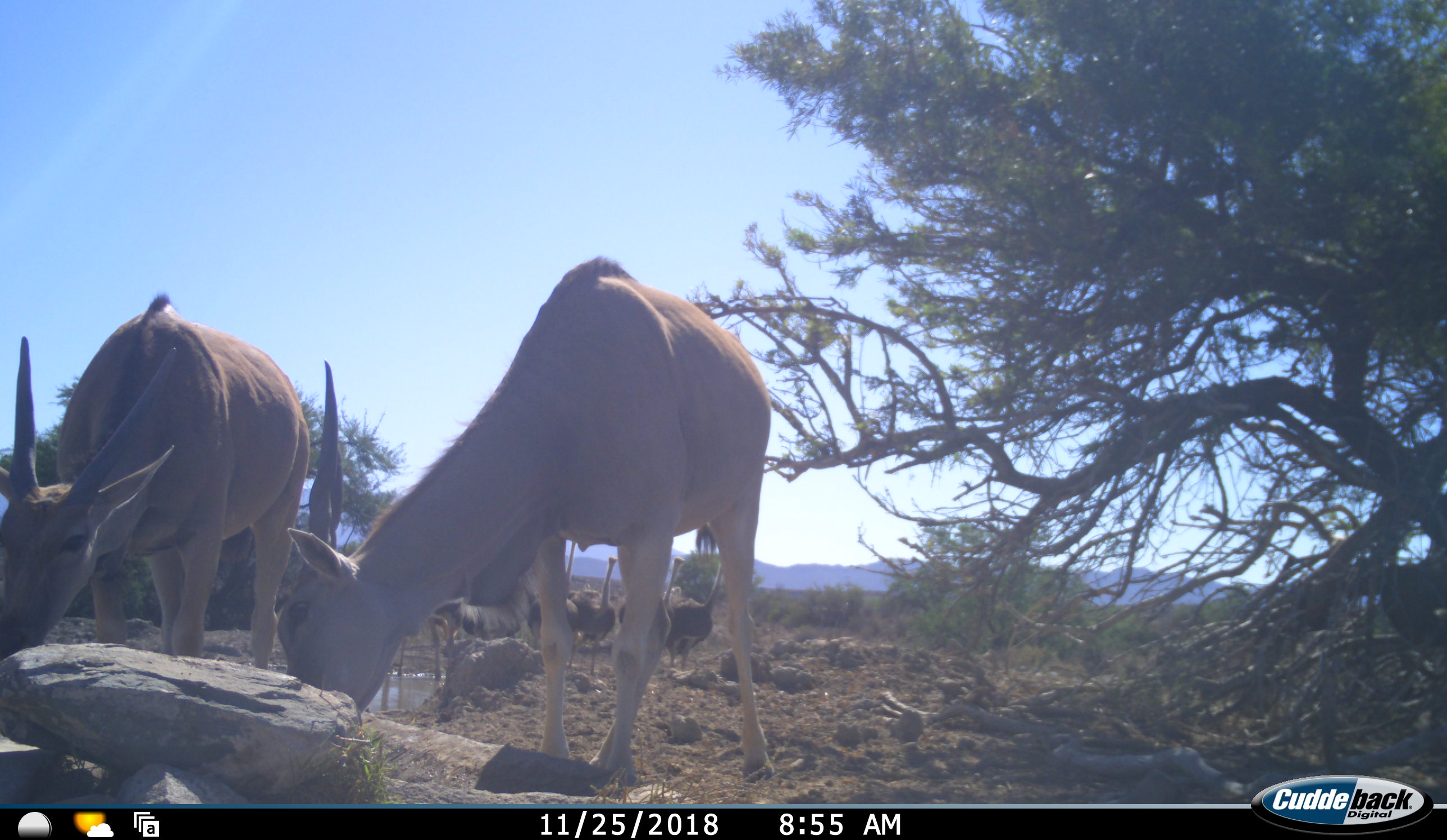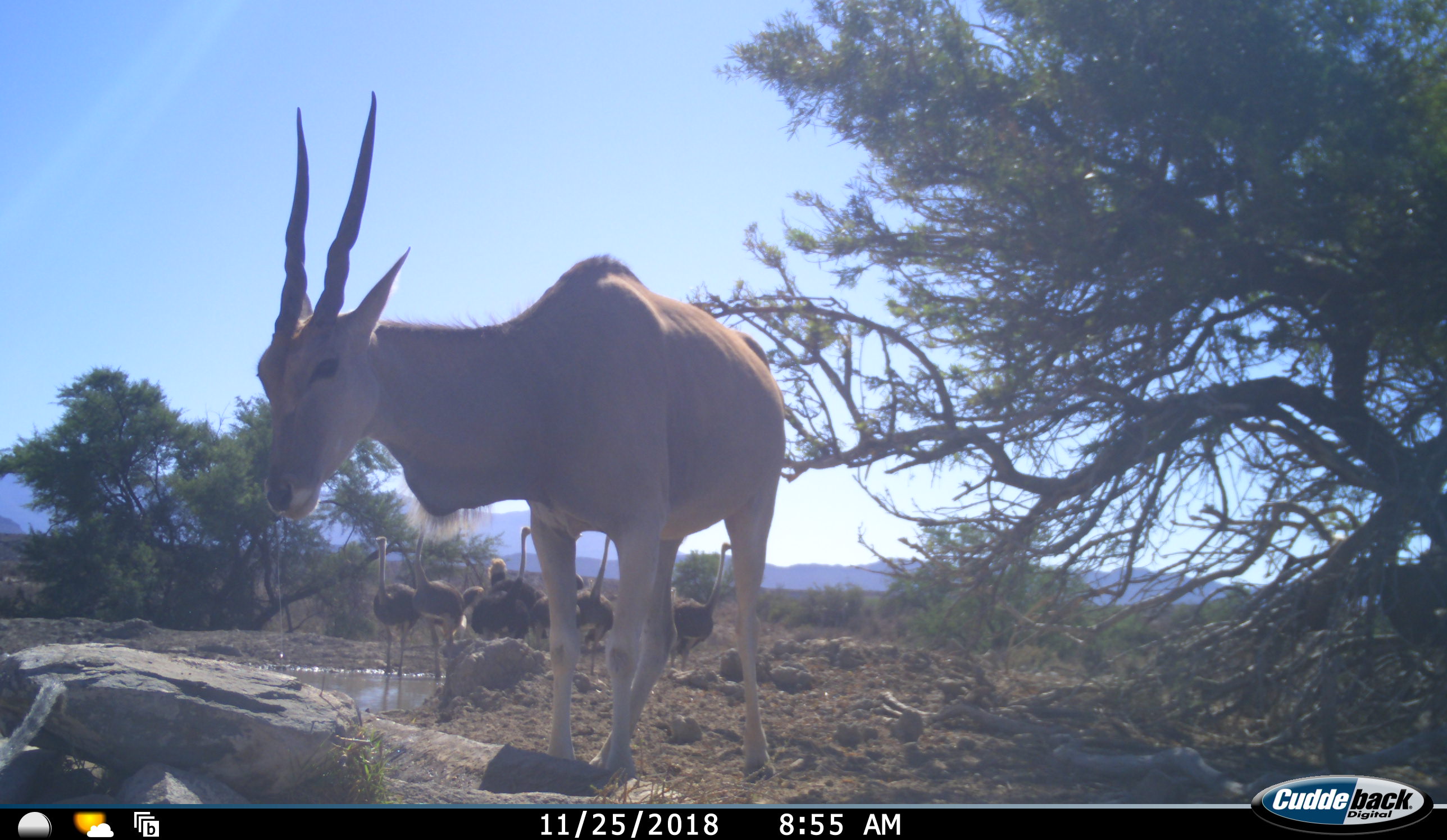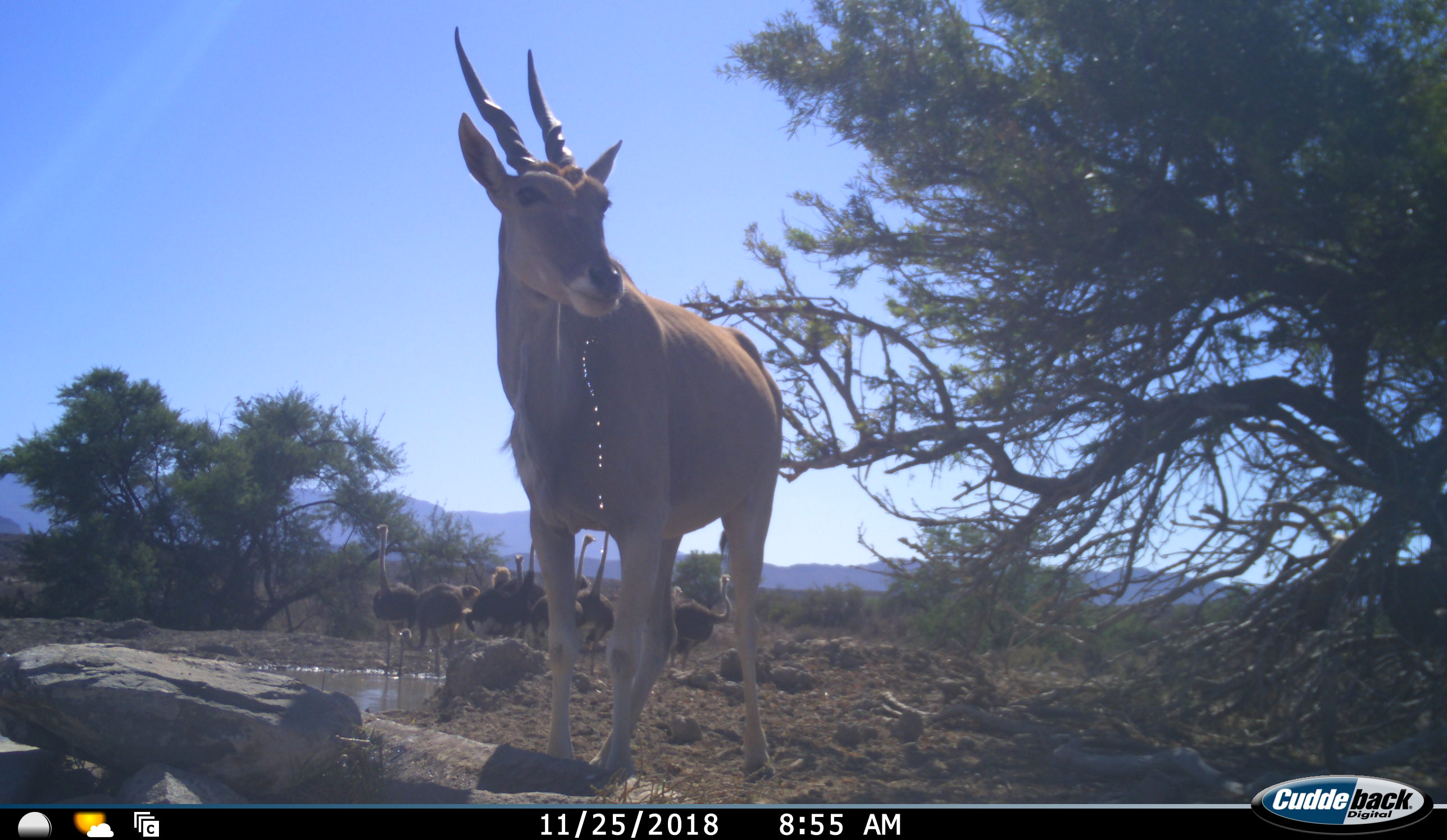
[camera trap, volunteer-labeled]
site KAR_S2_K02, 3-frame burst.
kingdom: Animalia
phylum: Chordata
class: Mammalia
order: Artiodactyla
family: Bovidae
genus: Tragelaphus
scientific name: Tragelaphus oryx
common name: eland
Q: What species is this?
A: Eland (Tragelaphus oryx).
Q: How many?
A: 2.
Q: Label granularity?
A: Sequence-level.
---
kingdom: Animalia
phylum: Chordata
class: Aves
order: Struthioniformes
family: Struthionidae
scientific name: Struthionidae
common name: ostrich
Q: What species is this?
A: Ostrich (Struthionidae).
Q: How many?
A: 9.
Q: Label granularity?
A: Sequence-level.